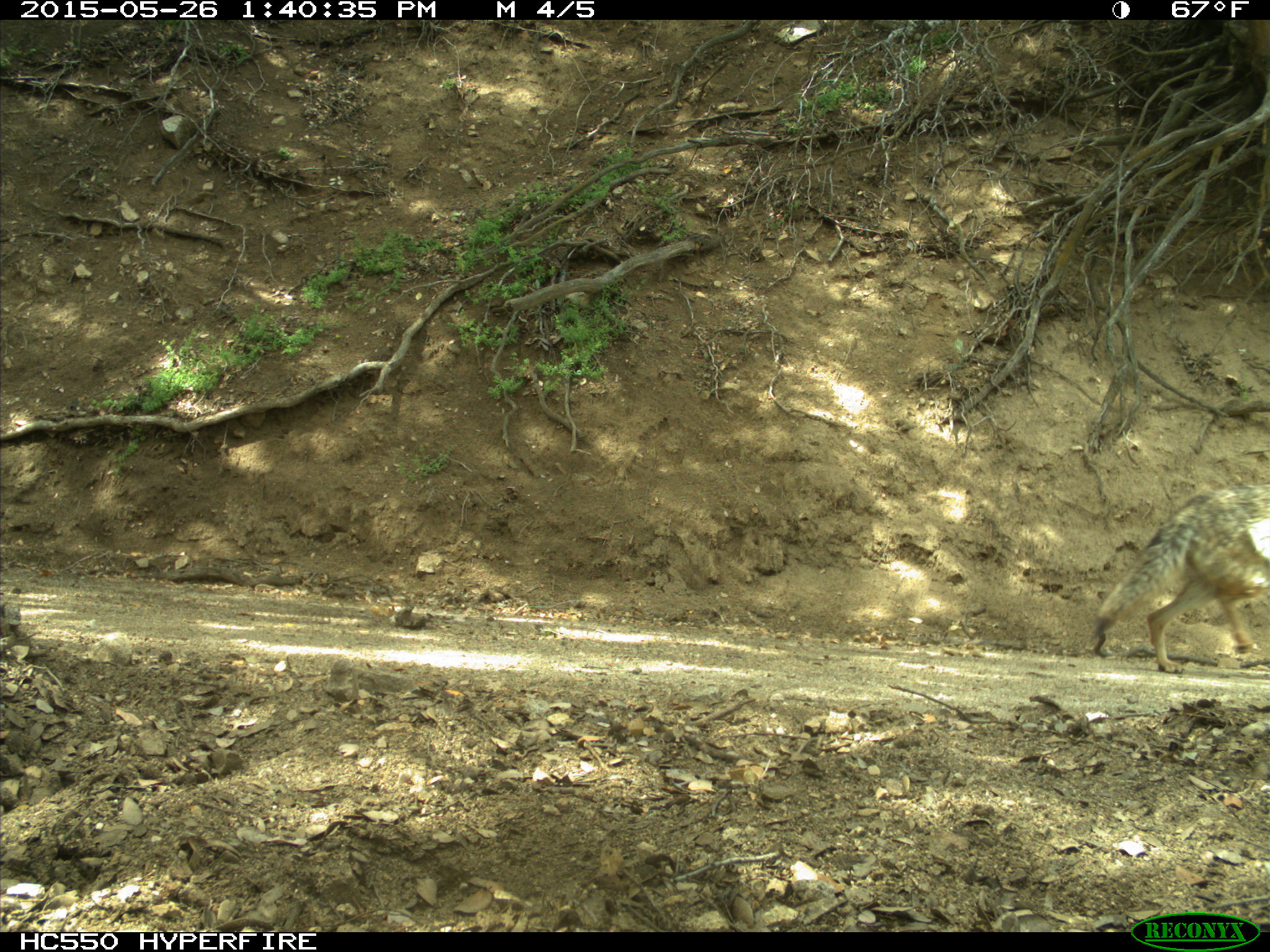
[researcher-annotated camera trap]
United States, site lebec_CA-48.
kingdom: Animalia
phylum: Chordata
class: Mammalia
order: Carnivora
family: Canidae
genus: Canis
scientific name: Canis latrans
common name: coyote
Canis latrans (coyote).